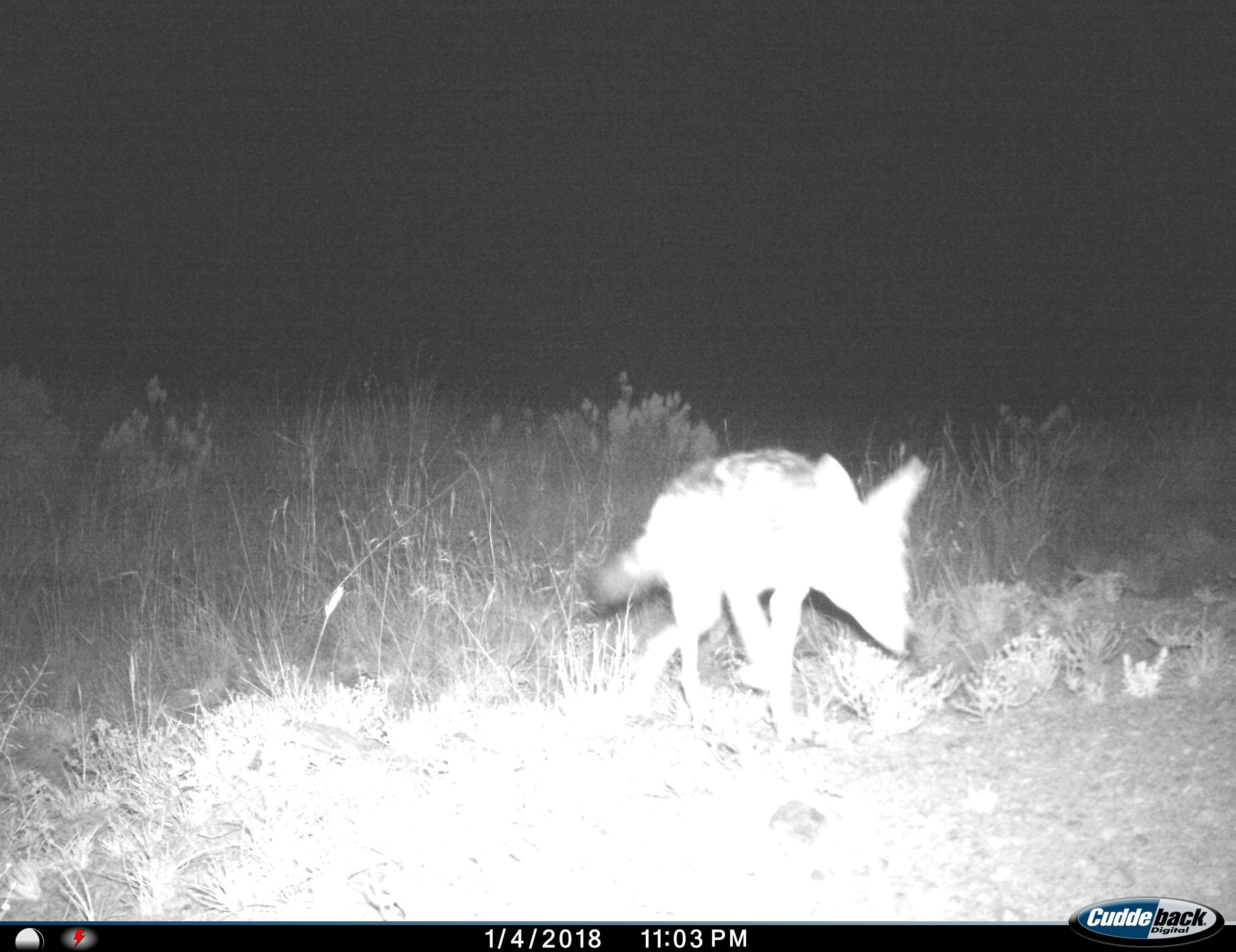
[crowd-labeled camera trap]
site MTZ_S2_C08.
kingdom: Animalia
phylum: Chordata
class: Mammalia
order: Carnivora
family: Canidae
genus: Lupulella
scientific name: Lupulella mesomelas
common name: black-backed jackal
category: jackalblackbacked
Jackalblackbacked (black-backed jackal) (Lupulella mesomelas), count 1. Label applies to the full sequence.